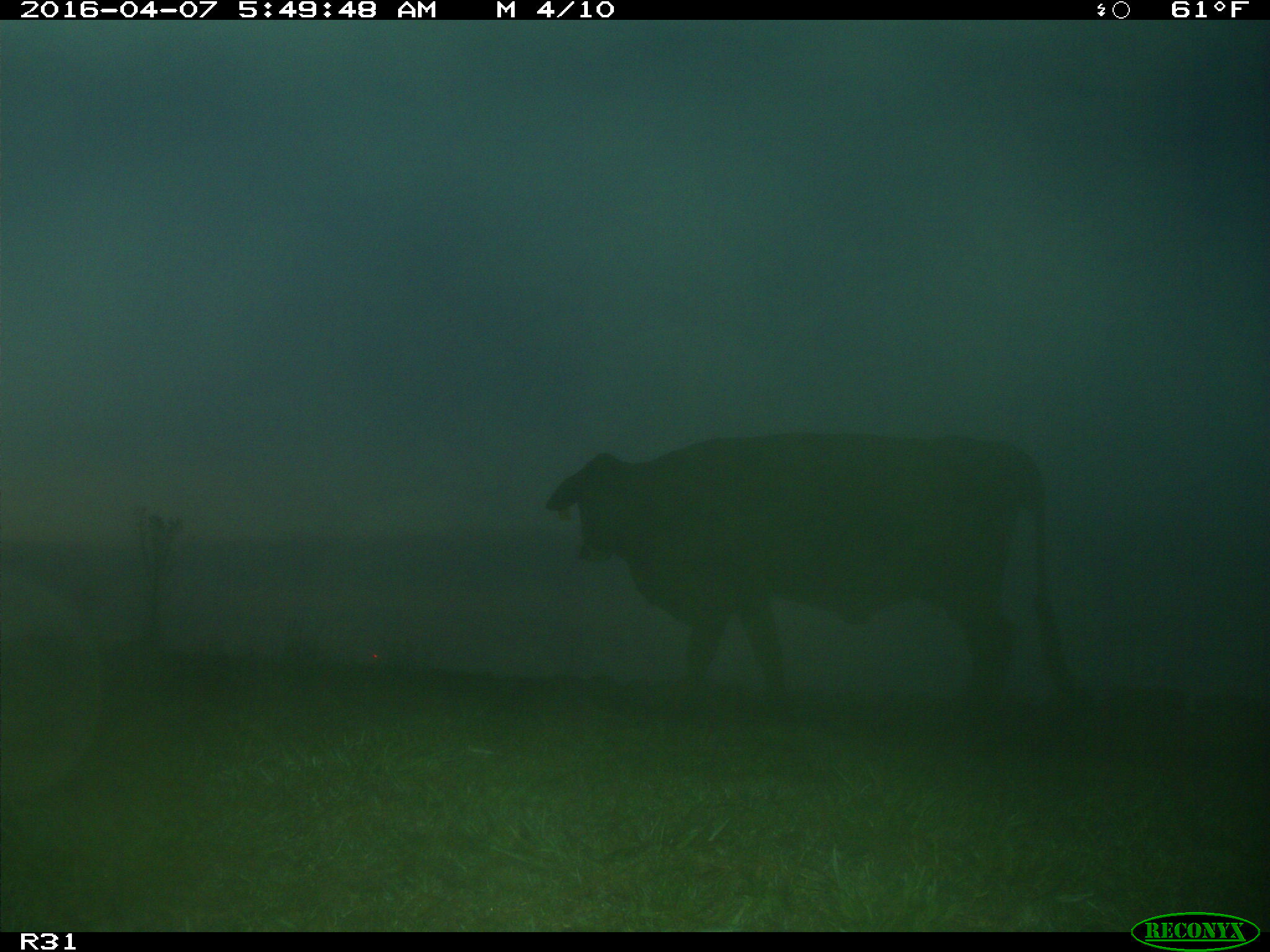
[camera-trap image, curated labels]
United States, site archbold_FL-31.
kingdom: Animalia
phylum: Chordata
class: Mammalia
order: Artiodactyla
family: Bovidae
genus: Bos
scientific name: Bos taurus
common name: domestic cow